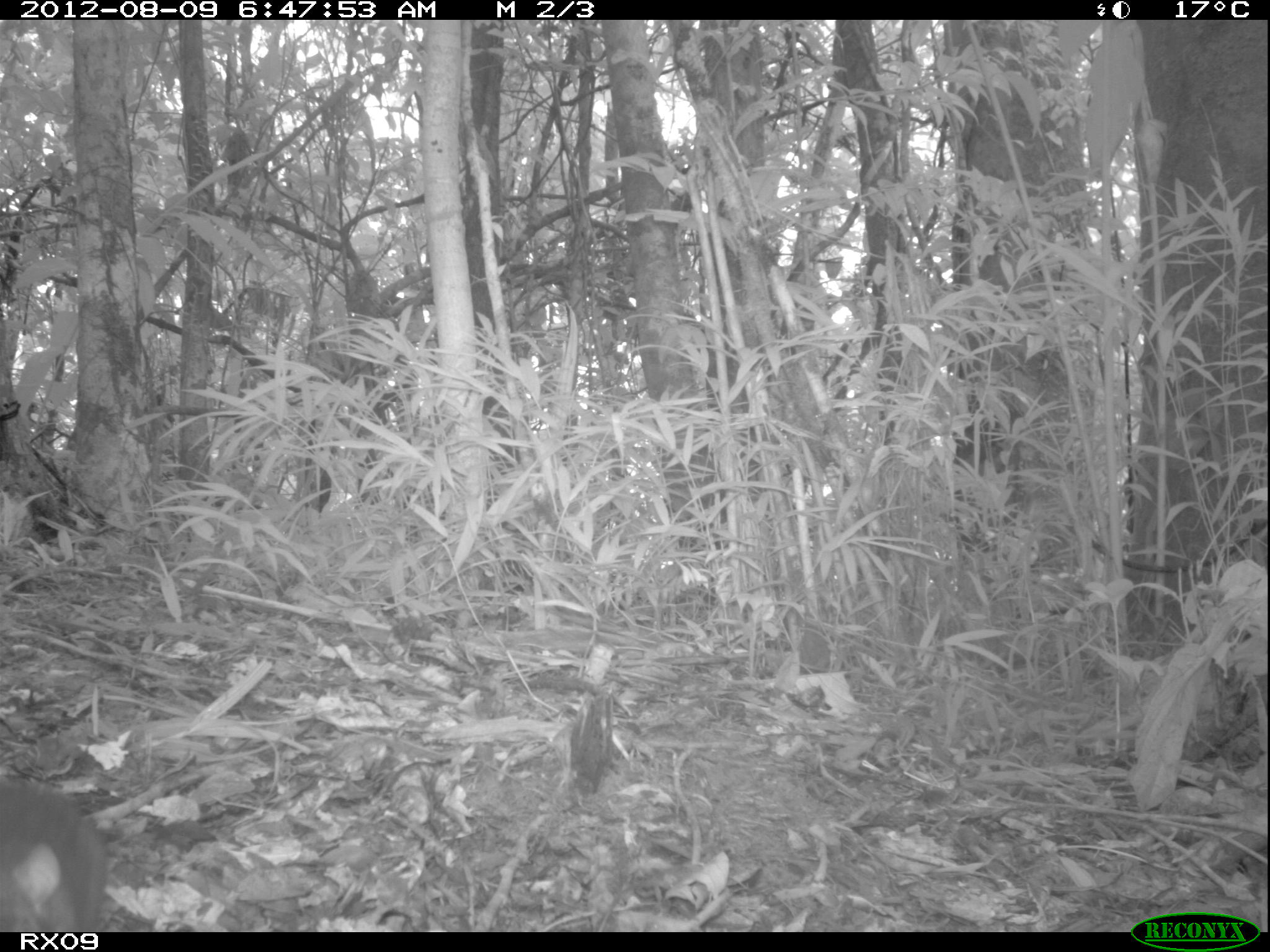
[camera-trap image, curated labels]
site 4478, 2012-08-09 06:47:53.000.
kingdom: Animalia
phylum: Chordata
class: Mammalia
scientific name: Mammalia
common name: mammals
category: small mammal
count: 1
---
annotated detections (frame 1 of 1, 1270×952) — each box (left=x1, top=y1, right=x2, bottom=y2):
small mammal: (left=0, top=779, right=110, bottom=932)